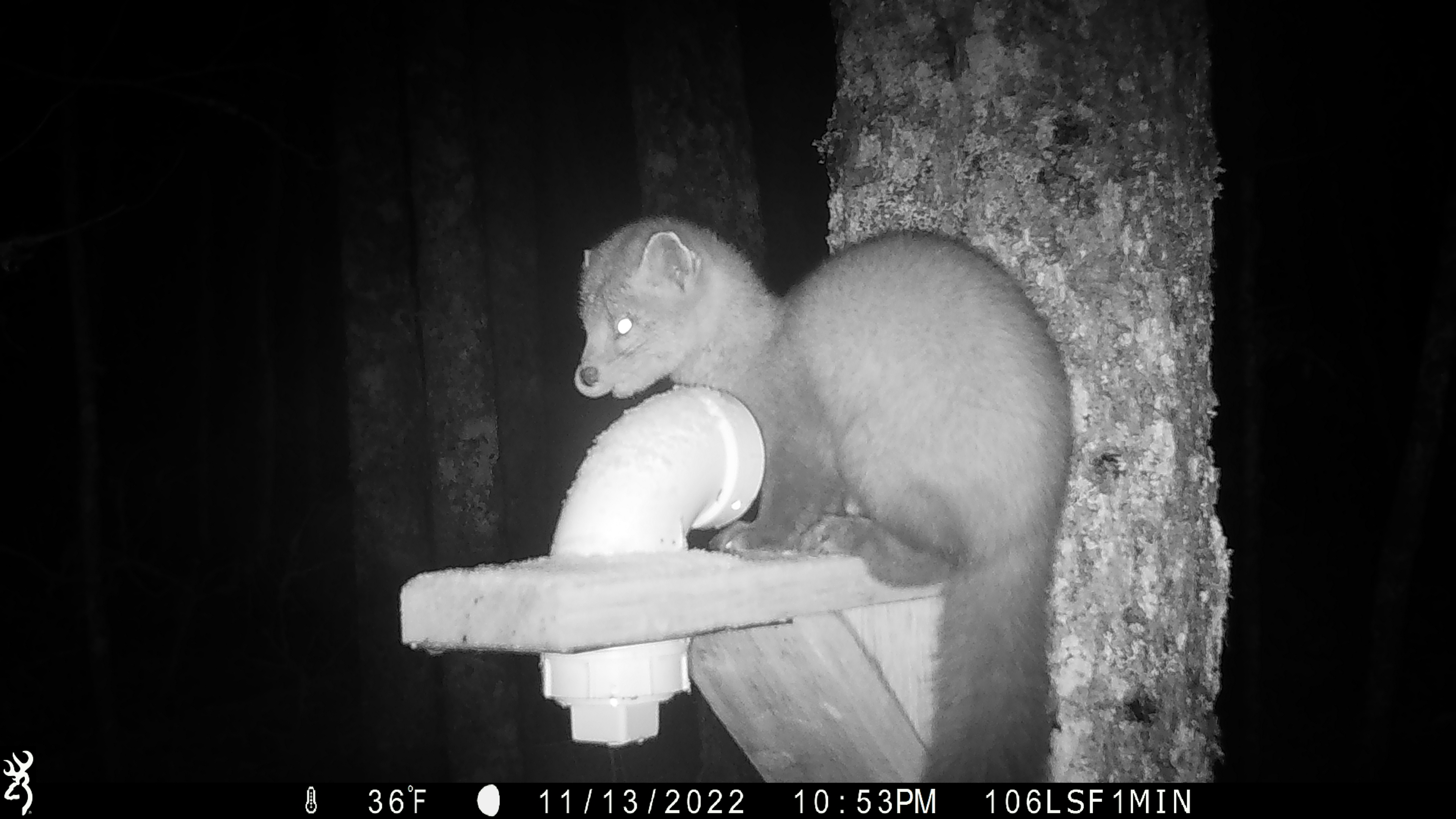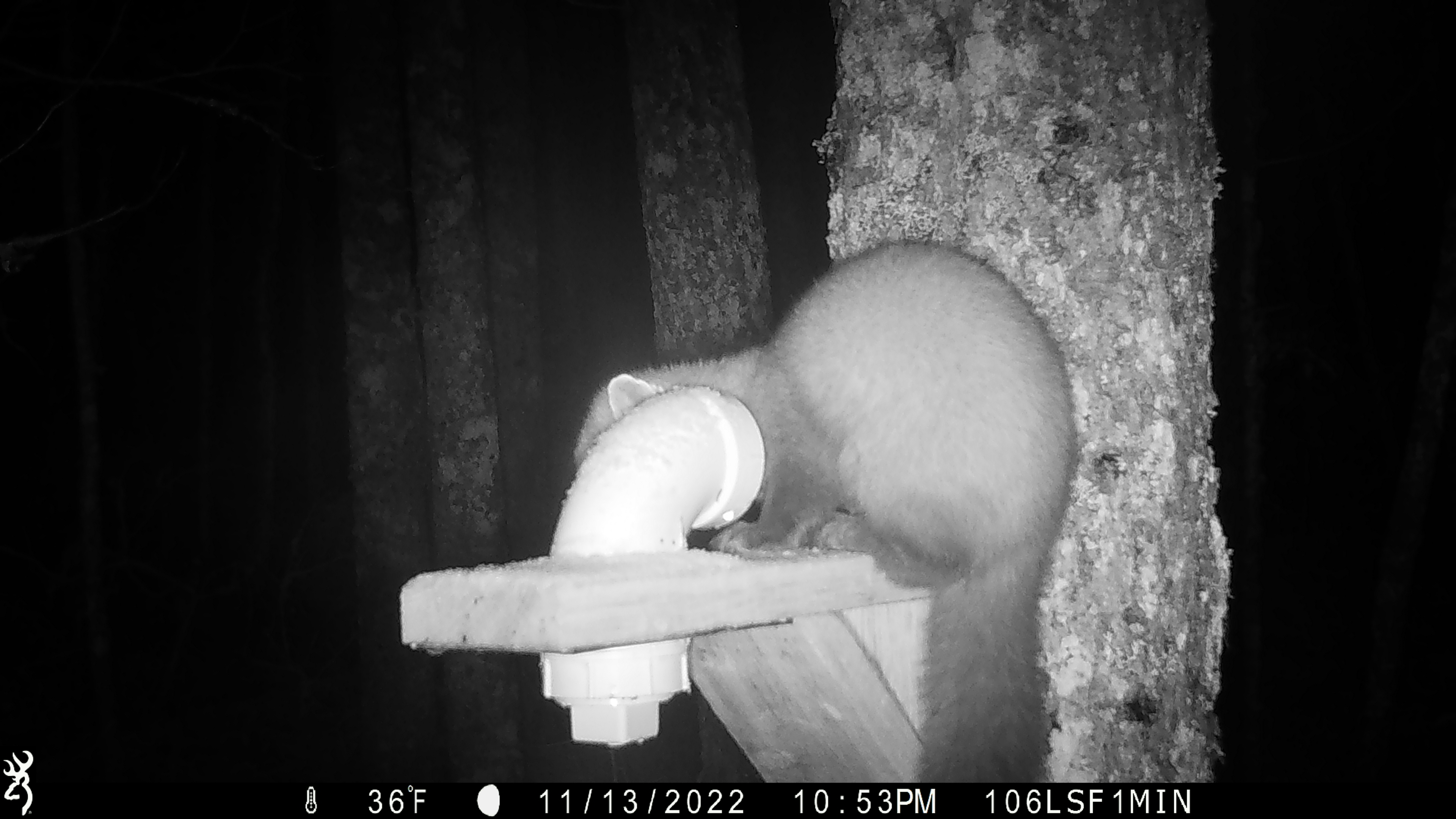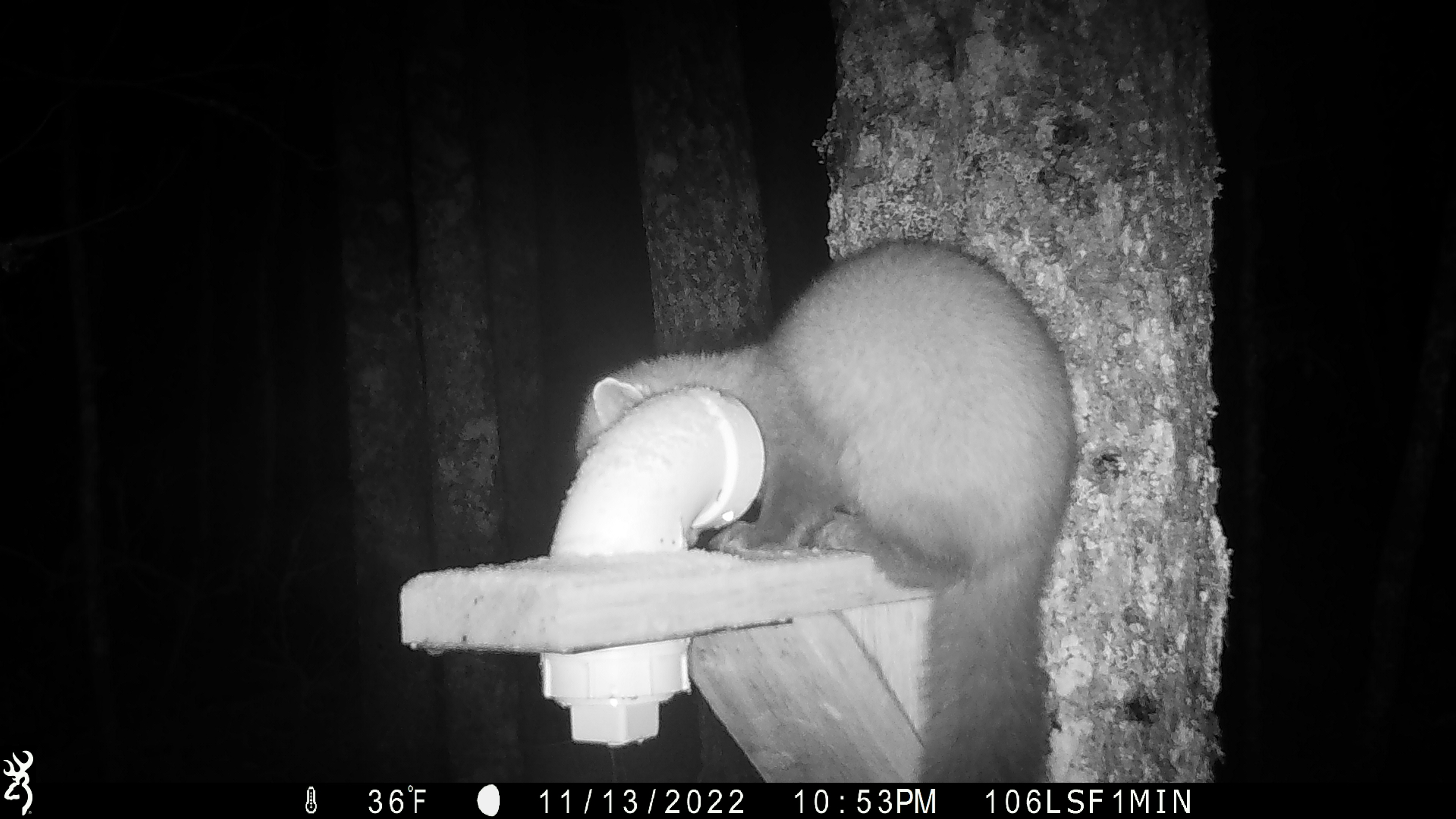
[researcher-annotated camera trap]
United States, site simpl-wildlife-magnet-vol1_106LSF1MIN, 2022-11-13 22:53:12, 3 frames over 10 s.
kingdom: Animalia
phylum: Chordata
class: Mammalia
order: Carnivora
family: Mustelidae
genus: Martes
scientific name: Martes americana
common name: american marten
American marten (Martes americana).